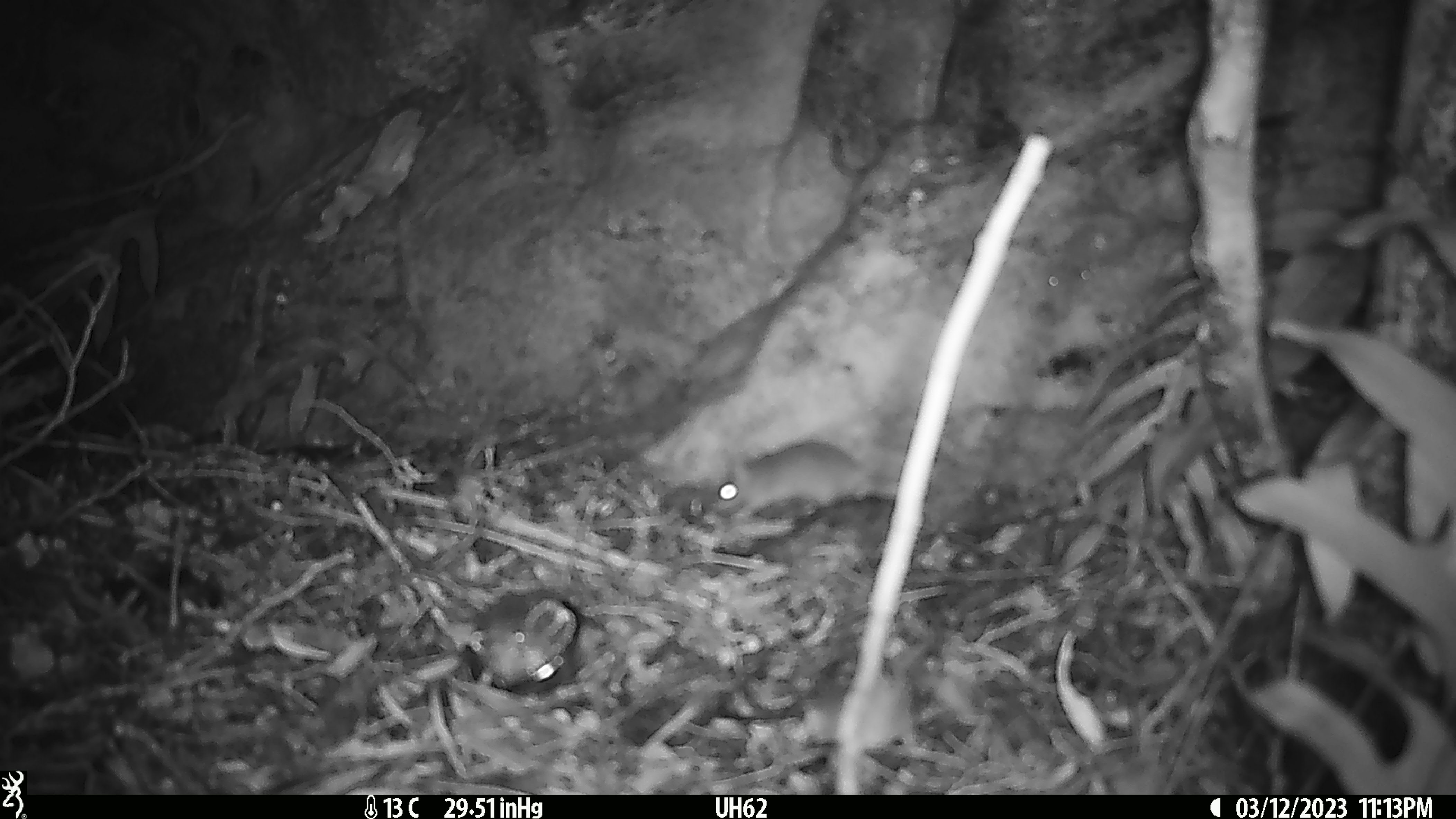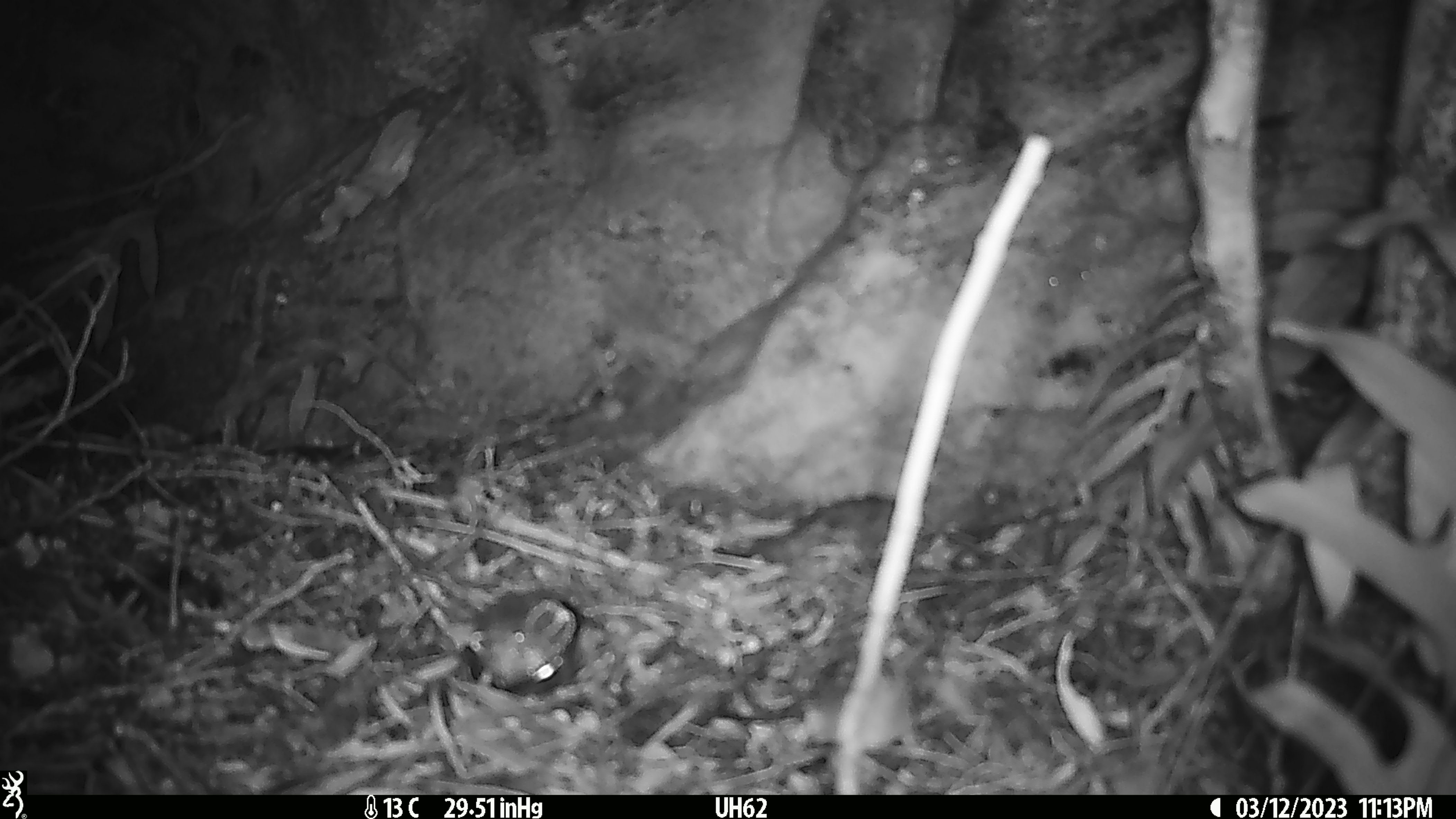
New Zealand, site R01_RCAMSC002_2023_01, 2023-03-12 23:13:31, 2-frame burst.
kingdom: Animalia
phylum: Chordata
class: Mammalia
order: Rodentia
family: Muridae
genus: Mus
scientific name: Mus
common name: mouse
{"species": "mouse (Mus)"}